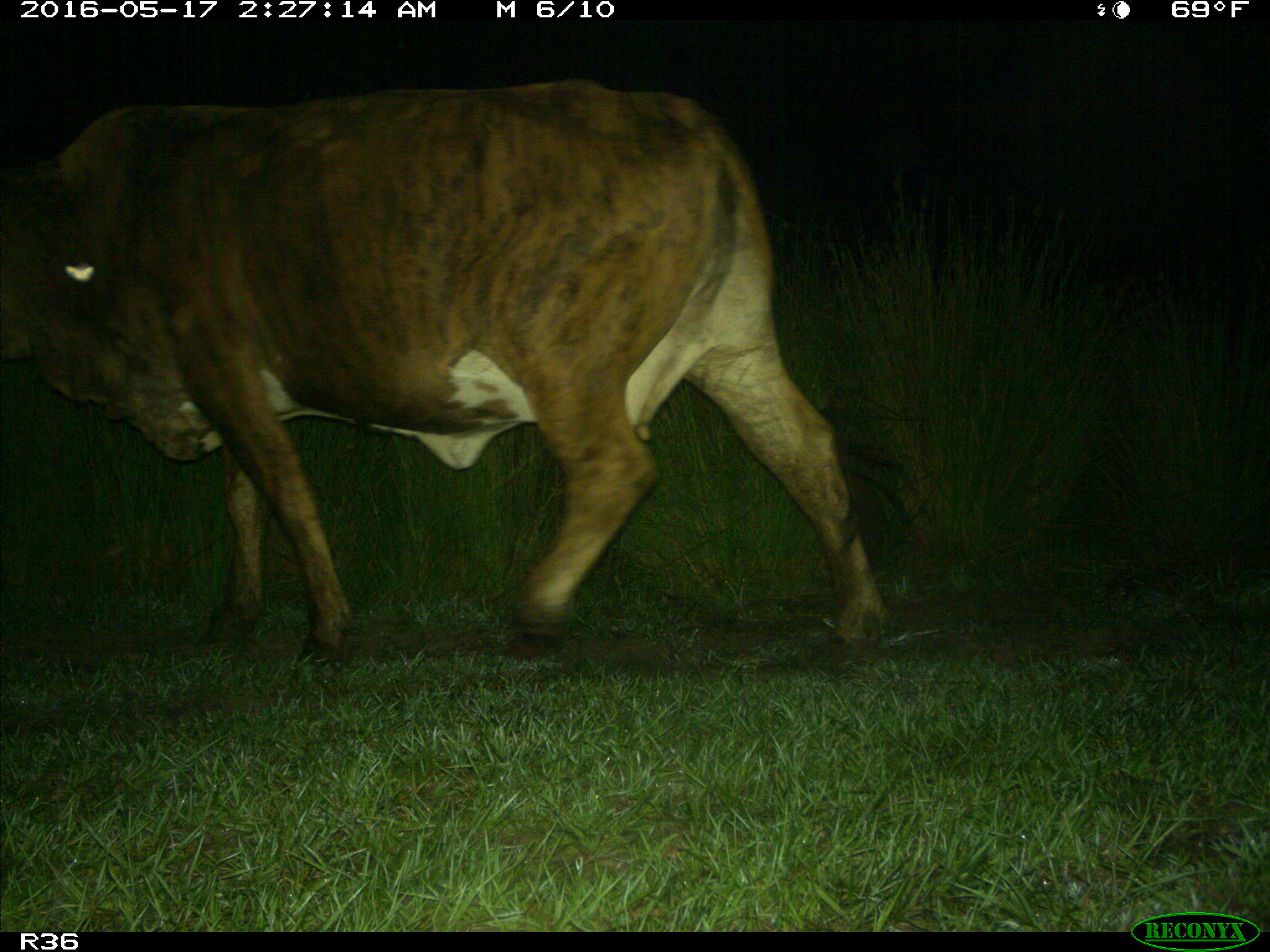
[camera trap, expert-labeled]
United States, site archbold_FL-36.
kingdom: Animalia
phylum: Chordata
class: Mammalia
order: Artiodactyla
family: Bovidae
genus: Bos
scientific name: Bos taurus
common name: domestic cow